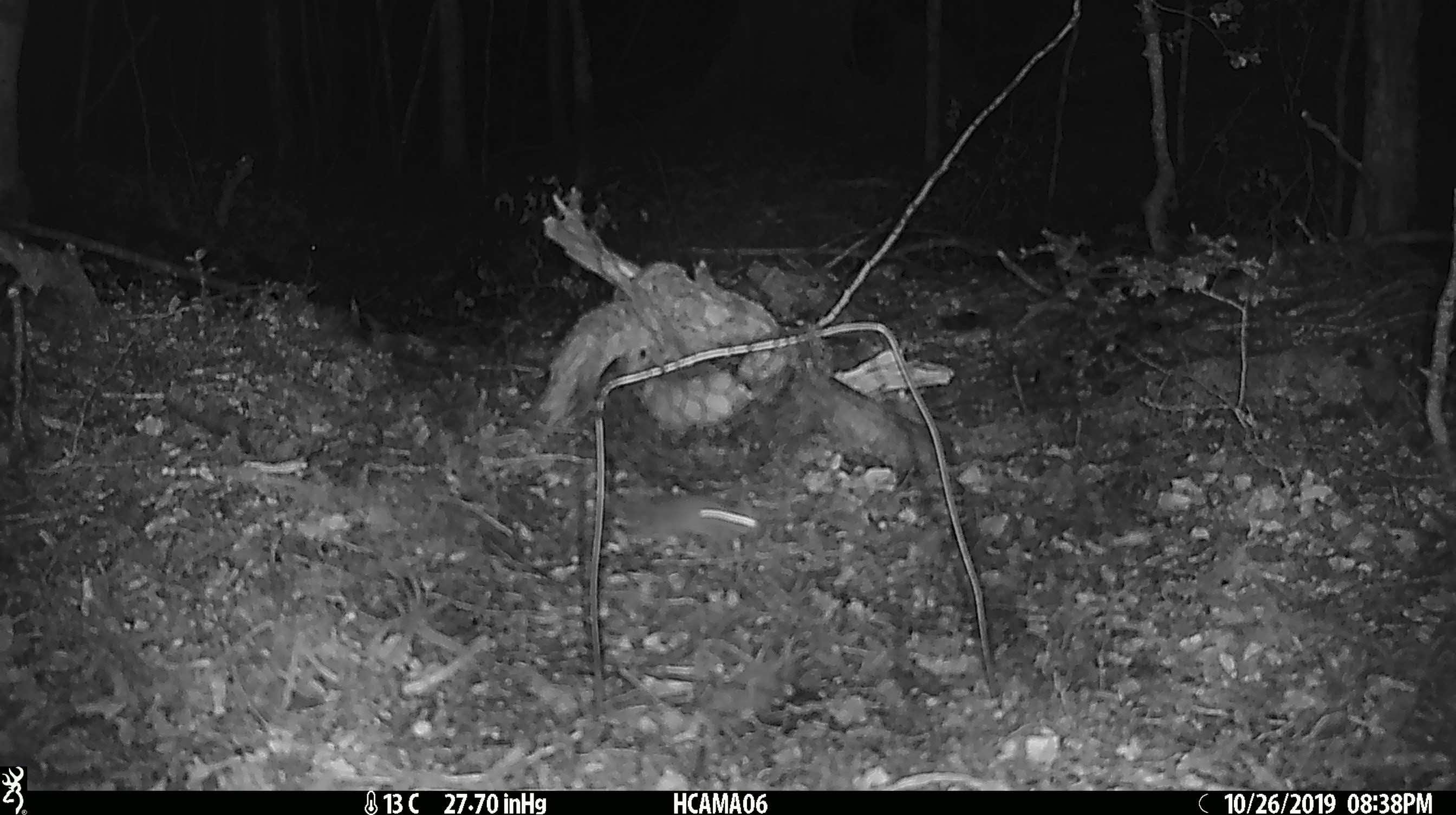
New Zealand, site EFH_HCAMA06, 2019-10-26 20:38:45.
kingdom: Animalia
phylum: Chordata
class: Mammalia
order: Rodentia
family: Muridae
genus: Mus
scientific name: Mus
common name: mouse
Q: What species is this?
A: Mouse (Mus).